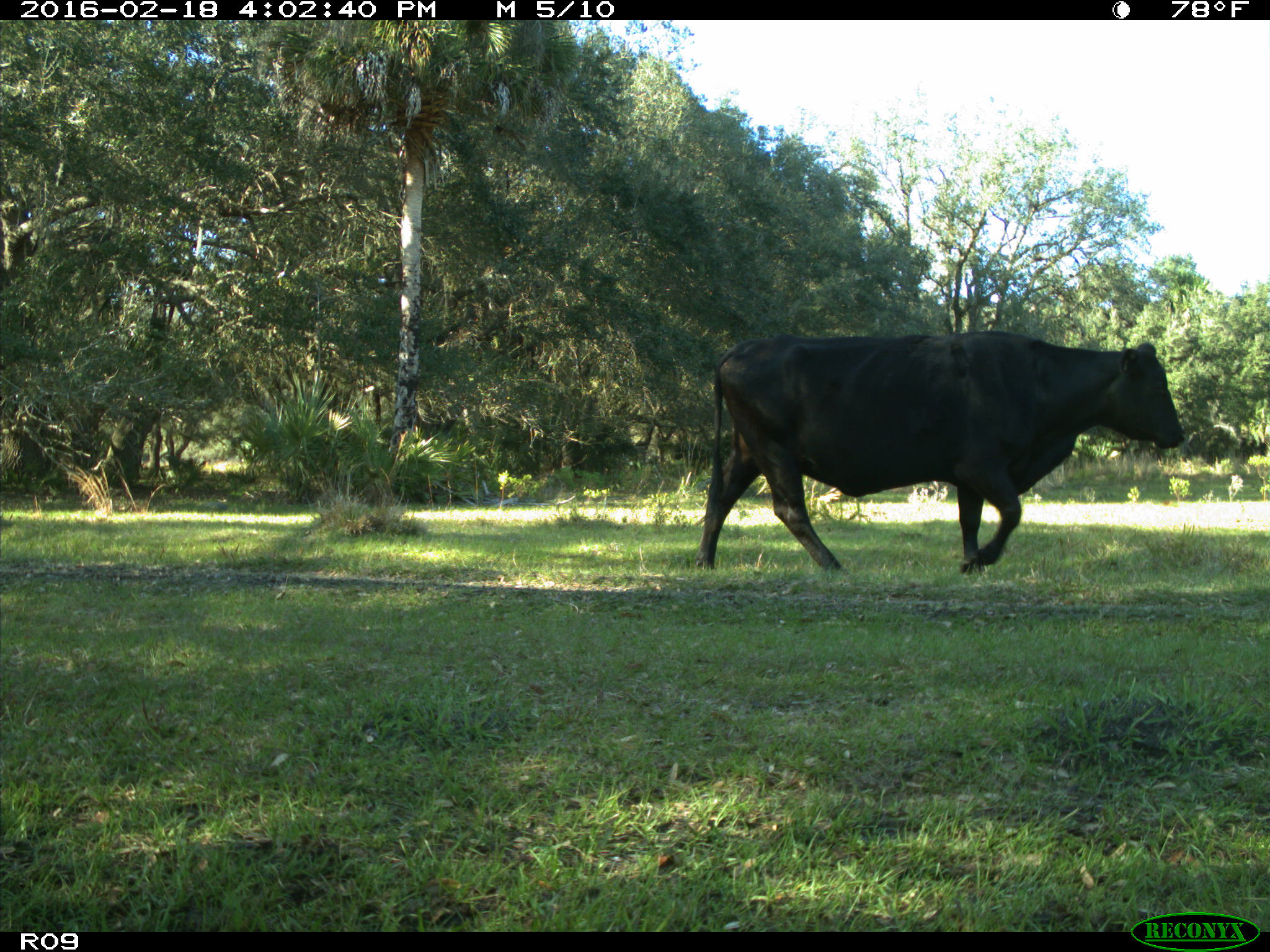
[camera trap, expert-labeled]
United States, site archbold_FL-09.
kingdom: Animalia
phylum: Chordata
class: Mammalia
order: Artiodactyla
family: Bovidae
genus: Bos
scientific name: Bos taurus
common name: domestic cow